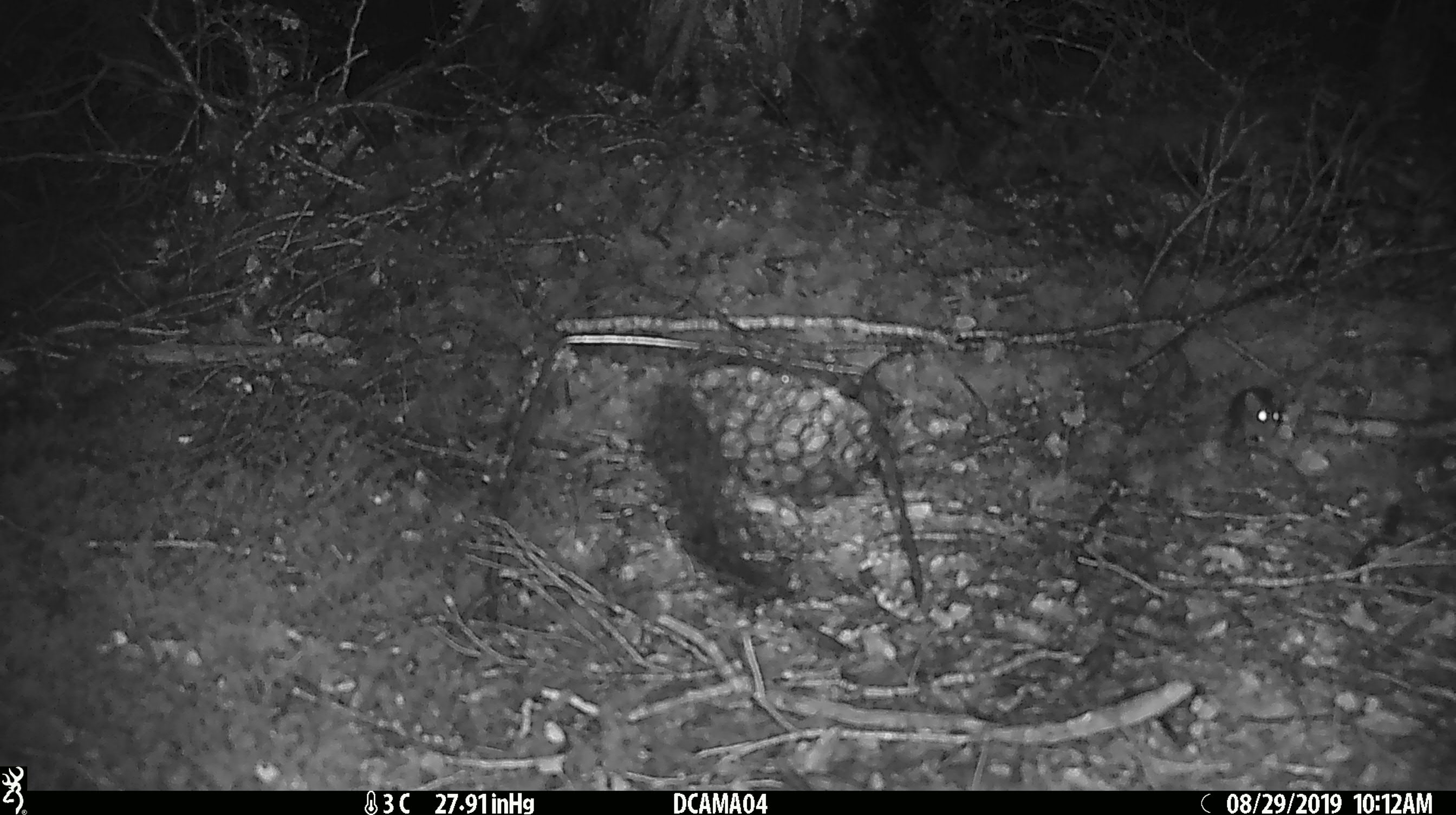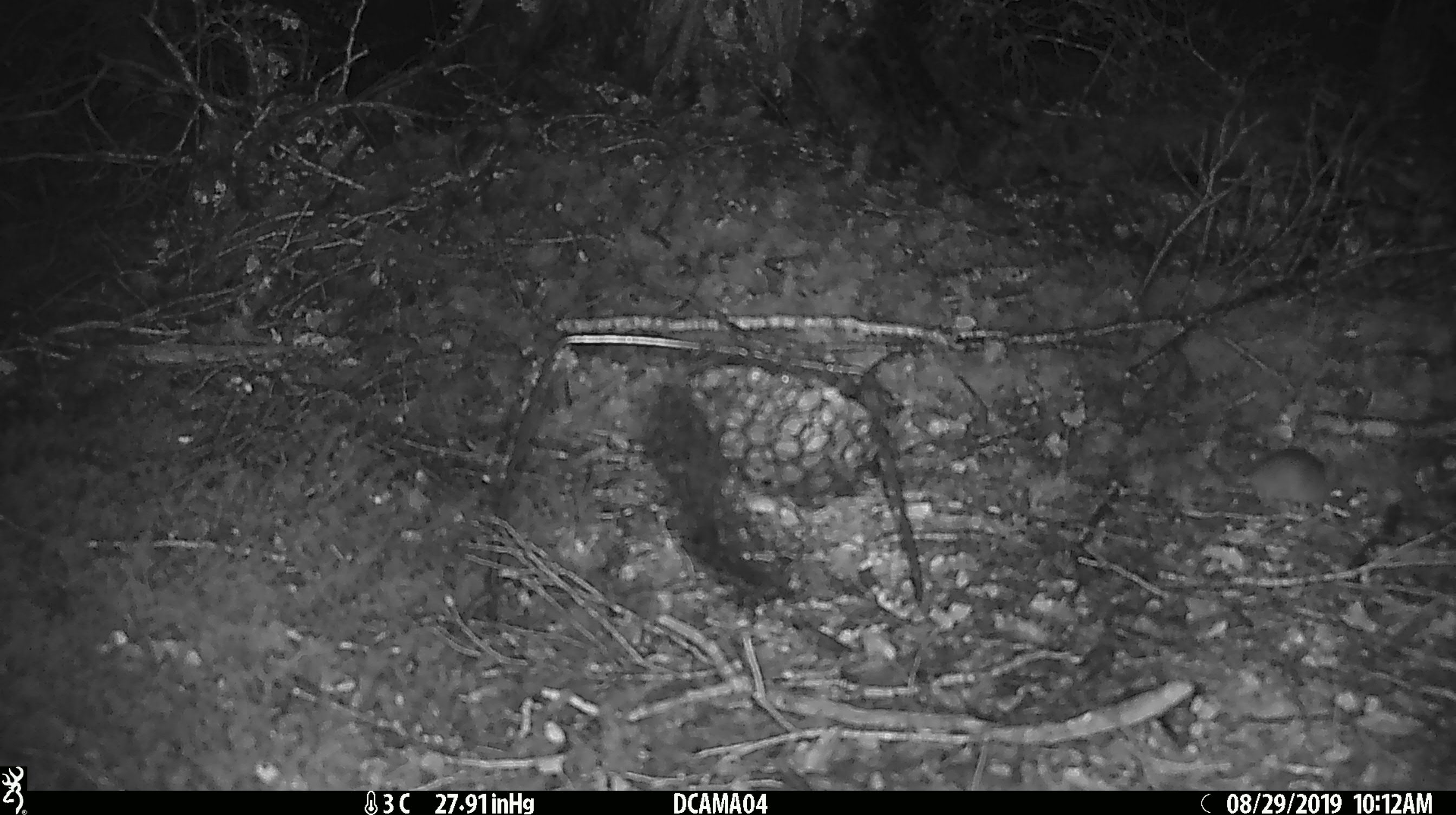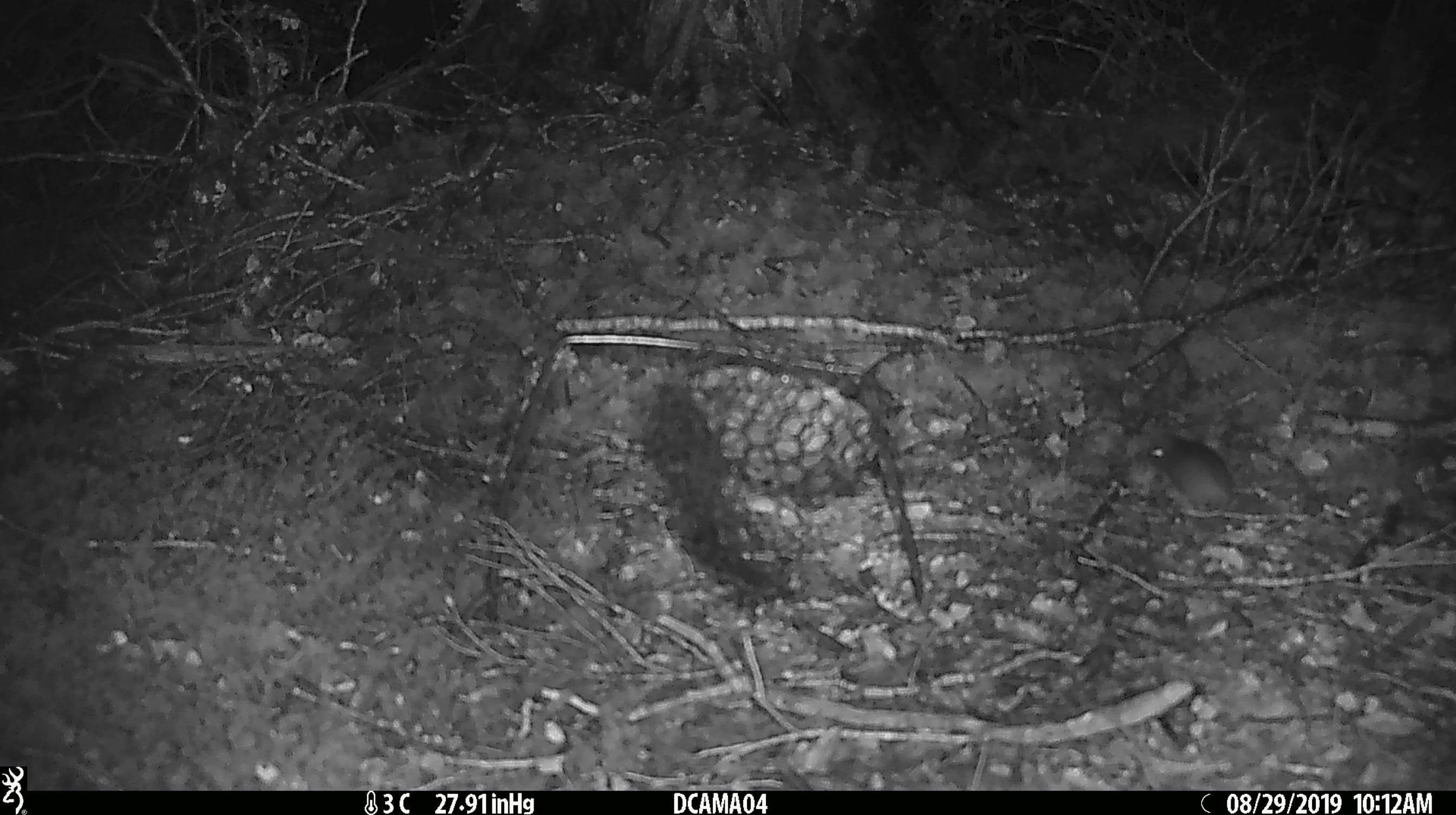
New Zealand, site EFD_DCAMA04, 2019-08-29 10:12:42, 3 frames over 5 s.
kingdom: Animalia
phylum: Chordata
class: Mammalia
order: Rodentia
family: Muridae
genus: Mus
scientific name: Mus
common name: mouse